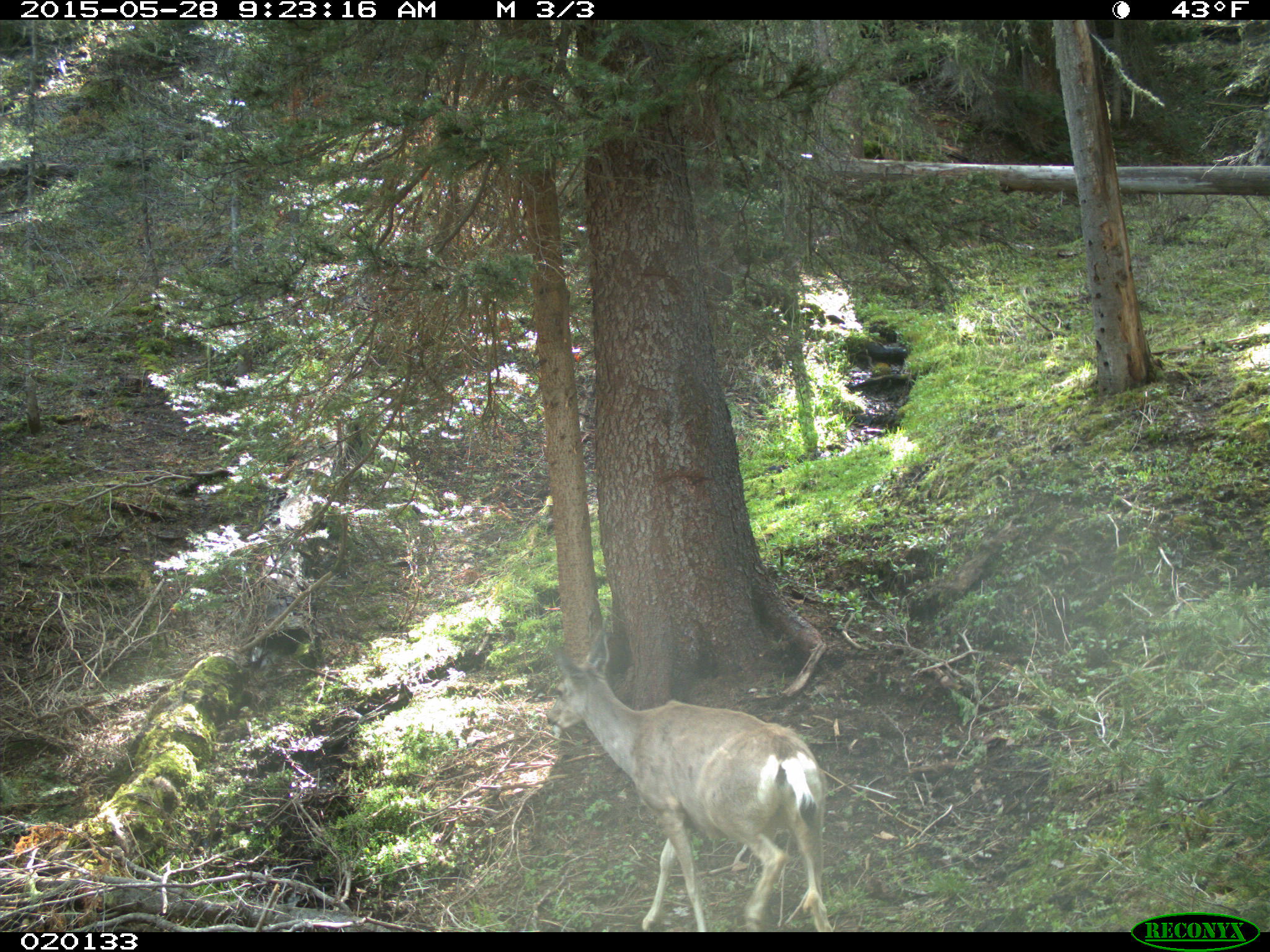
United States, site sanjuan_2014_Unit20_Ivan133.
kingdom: Animalia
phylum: Chordata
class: Mammalia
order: Artiodactyla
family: Cervidae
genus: Odocoileus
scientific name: Odocoileus hemionus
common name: mule deer